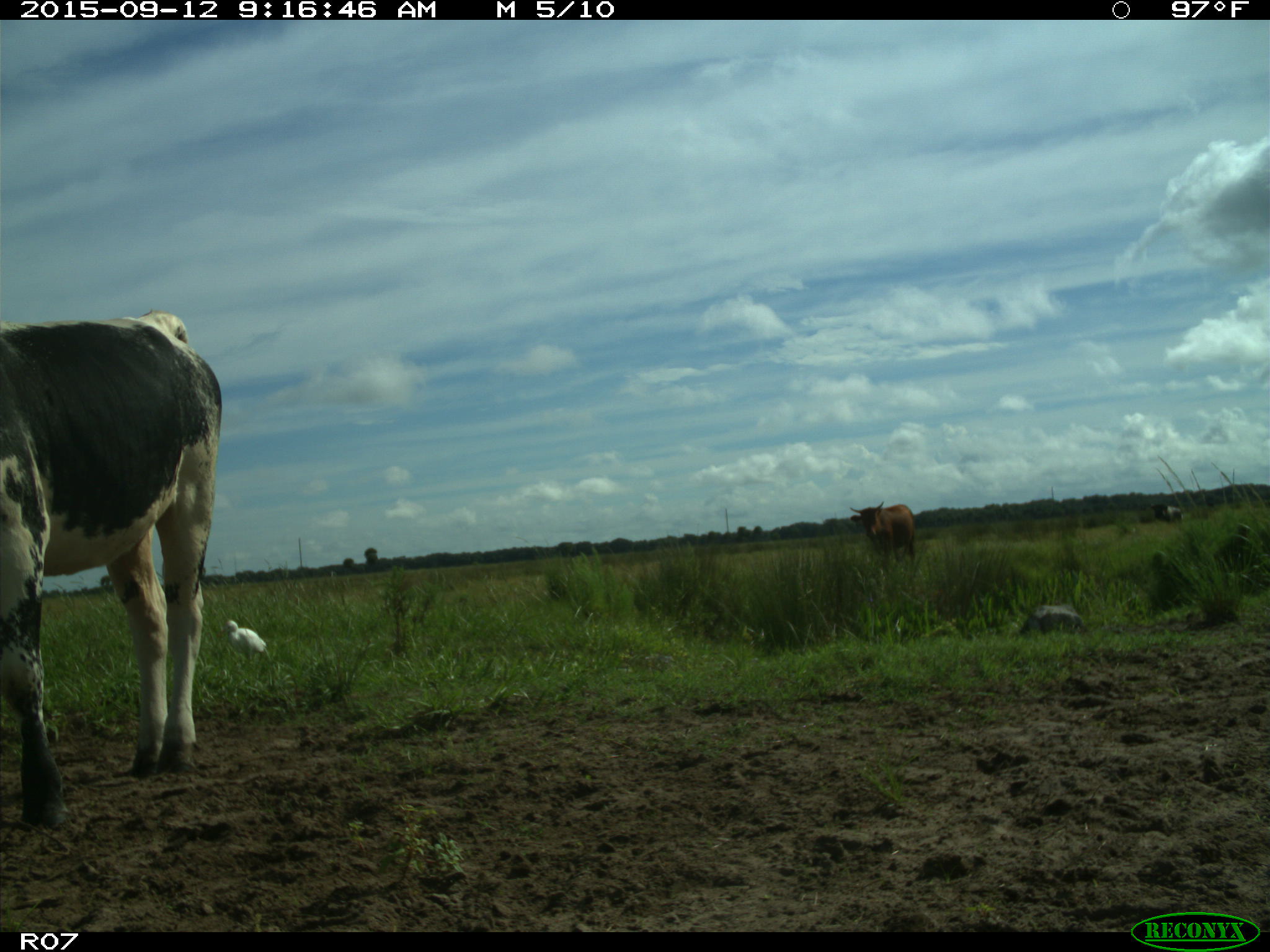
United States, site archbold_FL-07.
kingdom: Animalia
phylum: Chordata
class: Mammalia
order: Artiodactyla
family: Bovidae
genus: Bos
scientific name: Bos taurus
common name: domestic cow